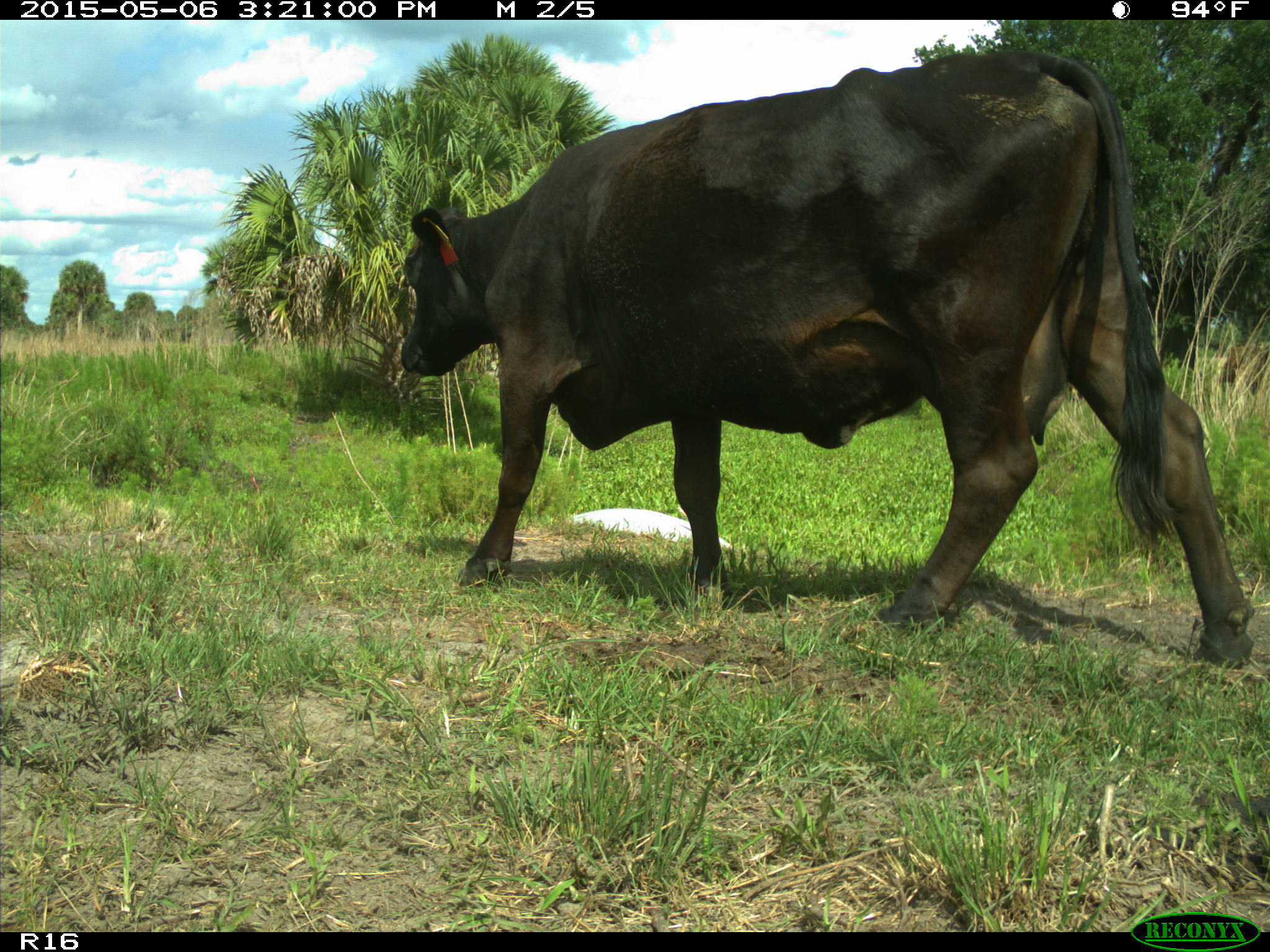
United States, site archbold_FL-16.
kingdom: Animalia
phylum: Chordata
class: Mammalia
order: Artiodactyla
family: Bovidae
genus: Bos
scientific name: Bos taurus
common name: domestic cow